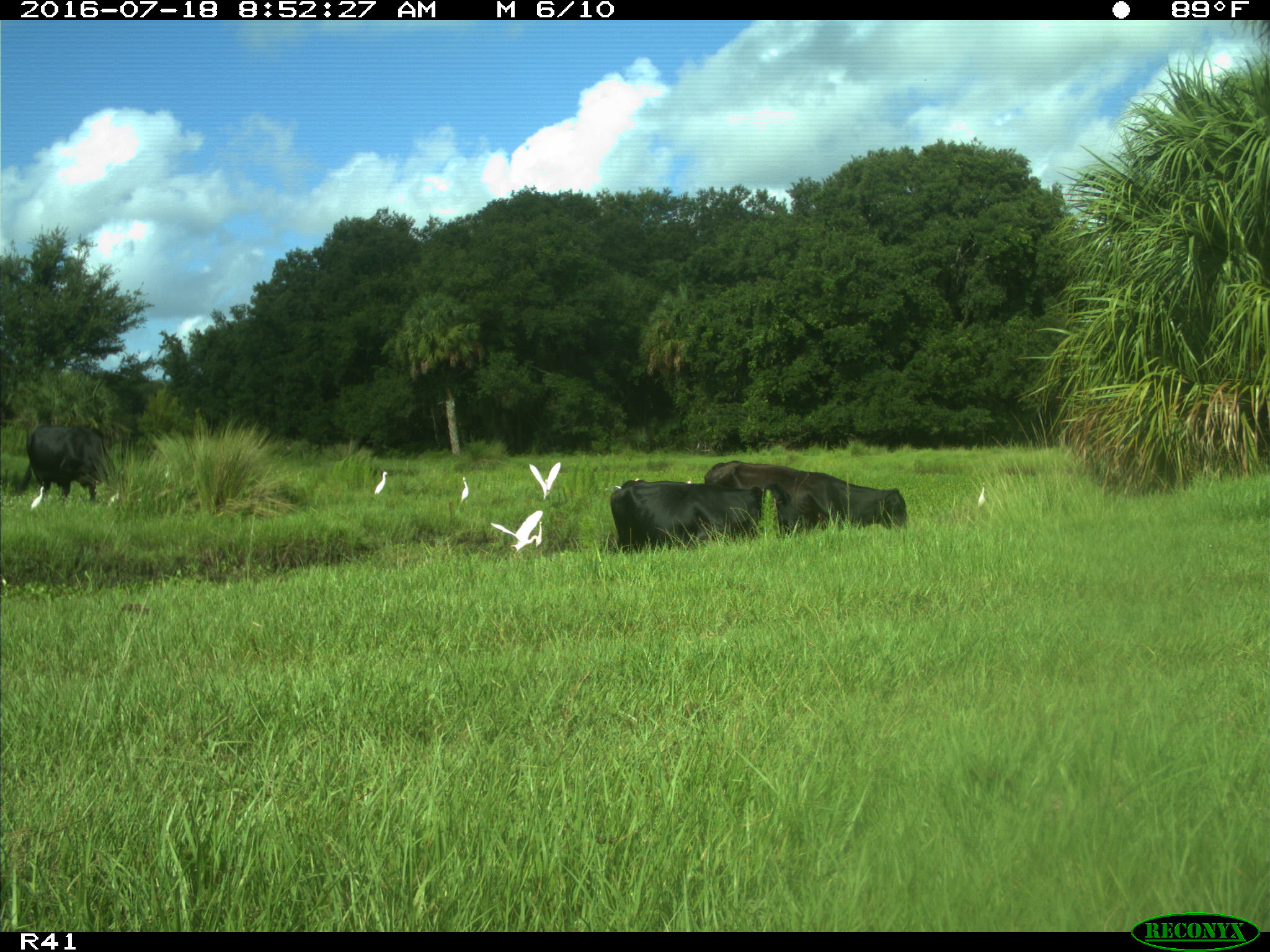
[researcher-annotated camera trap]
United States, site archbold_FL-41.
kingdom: Animalia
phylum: Chordata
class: Mammalia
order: Artiodactyla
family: Bovidae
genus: Bos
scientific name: Bos taurus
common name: domestic cow